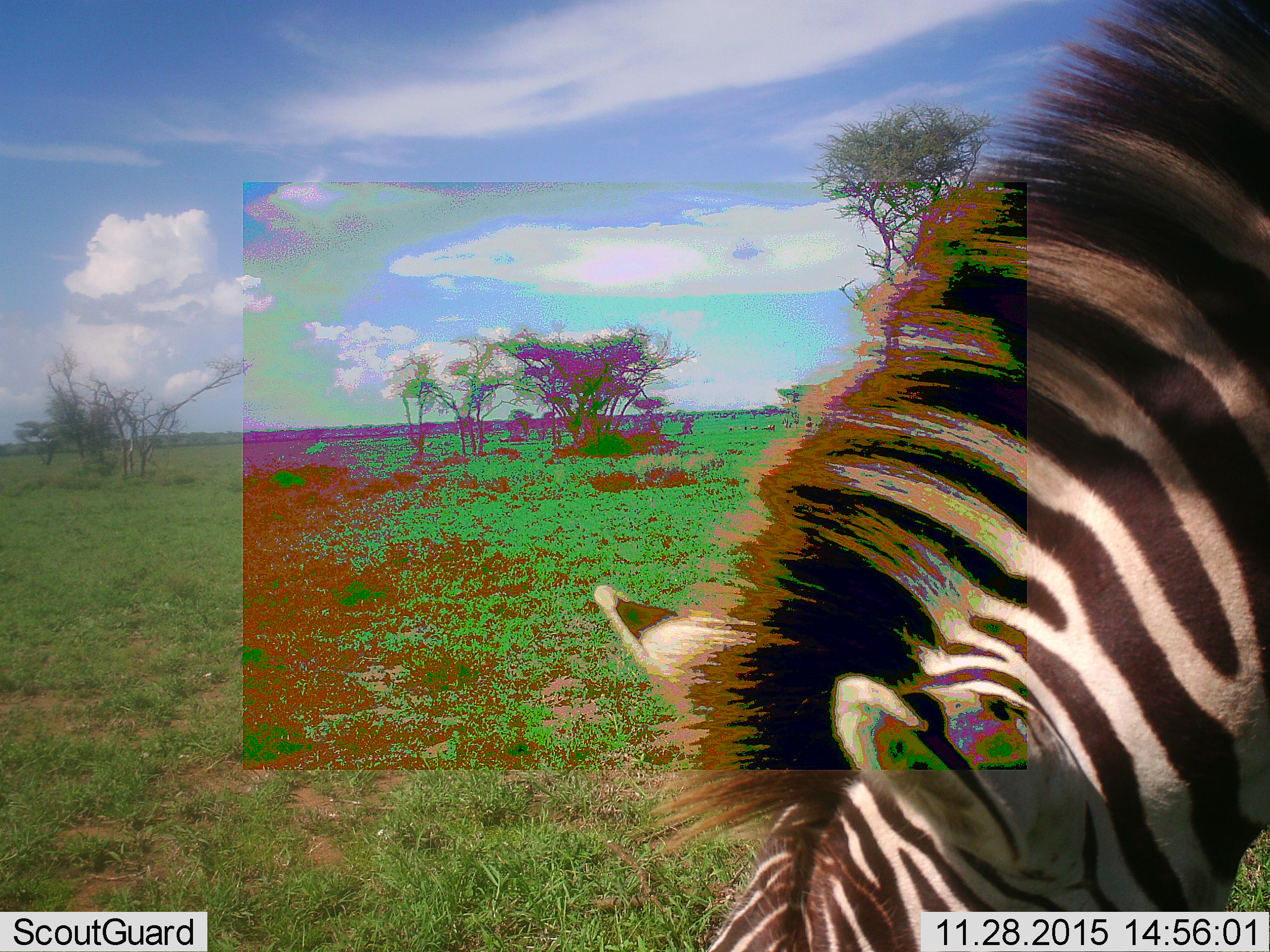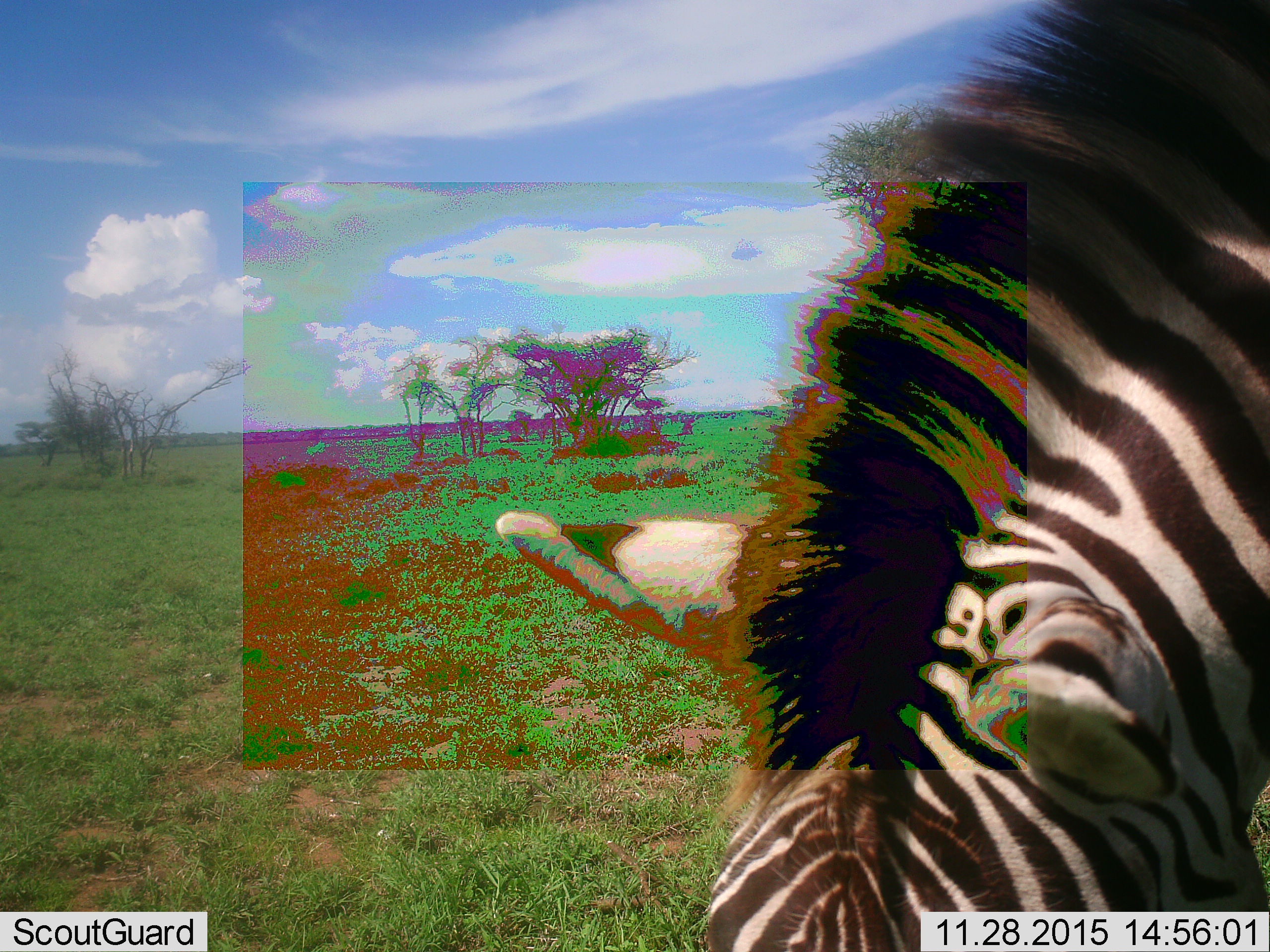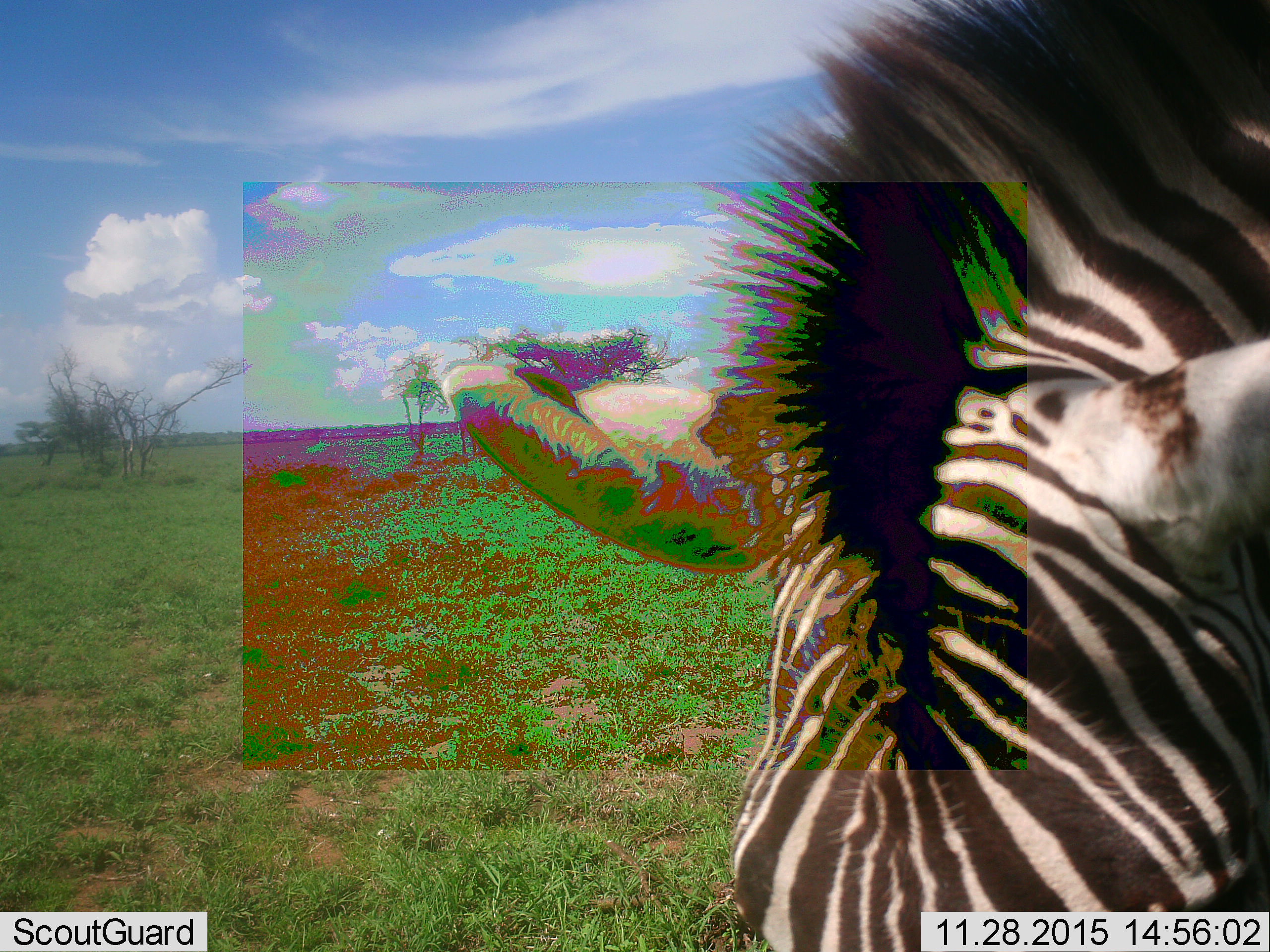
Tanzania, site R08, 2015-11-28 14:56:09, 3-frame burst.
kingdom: Animalia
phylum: Chordata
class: Mammalia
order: Perissodactyla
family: Equidae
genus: Equus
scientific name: Equus quagga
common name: plains zebra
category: zebra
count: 1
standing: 20%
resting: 0%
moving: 0%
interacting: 0%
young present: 0%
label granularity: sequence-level